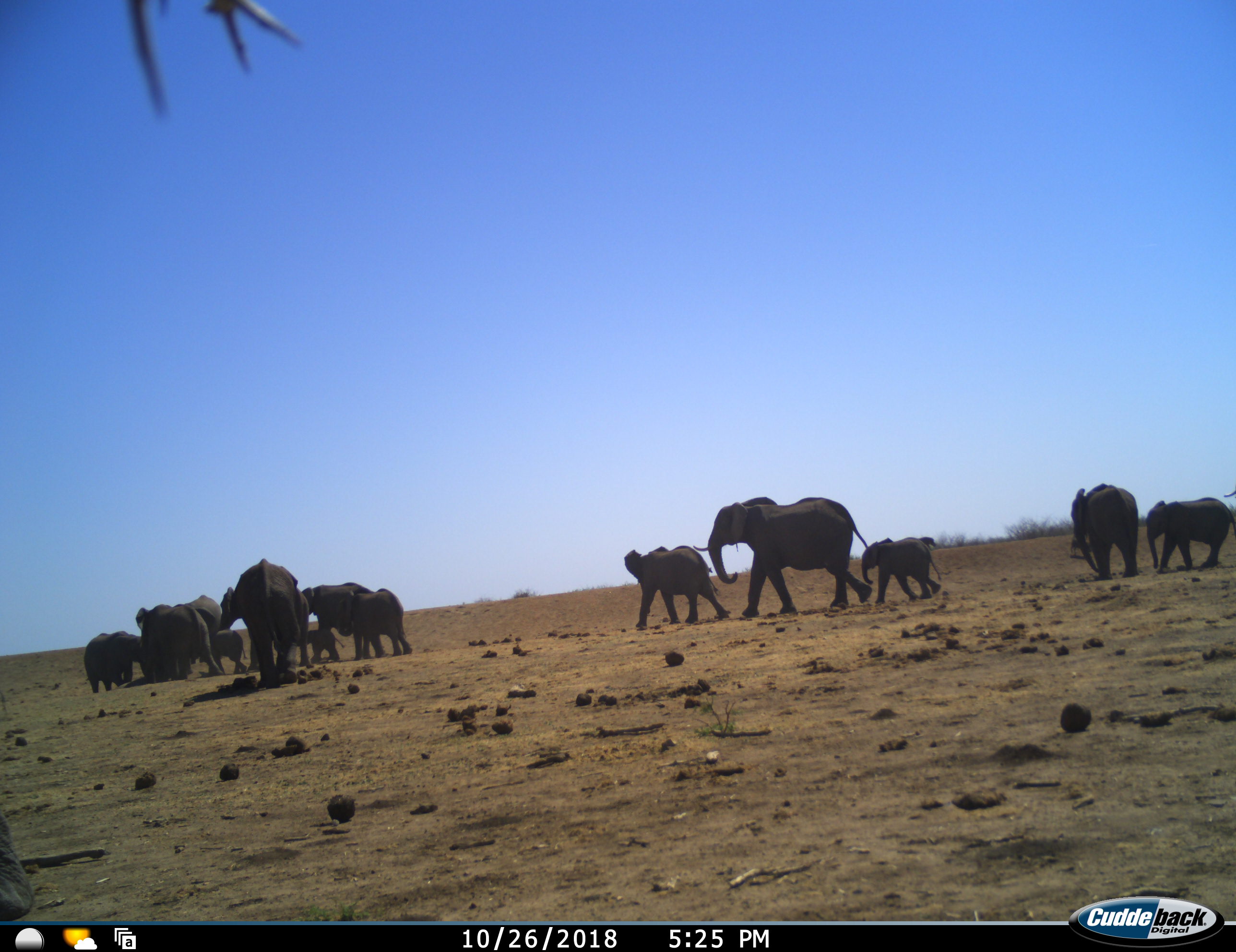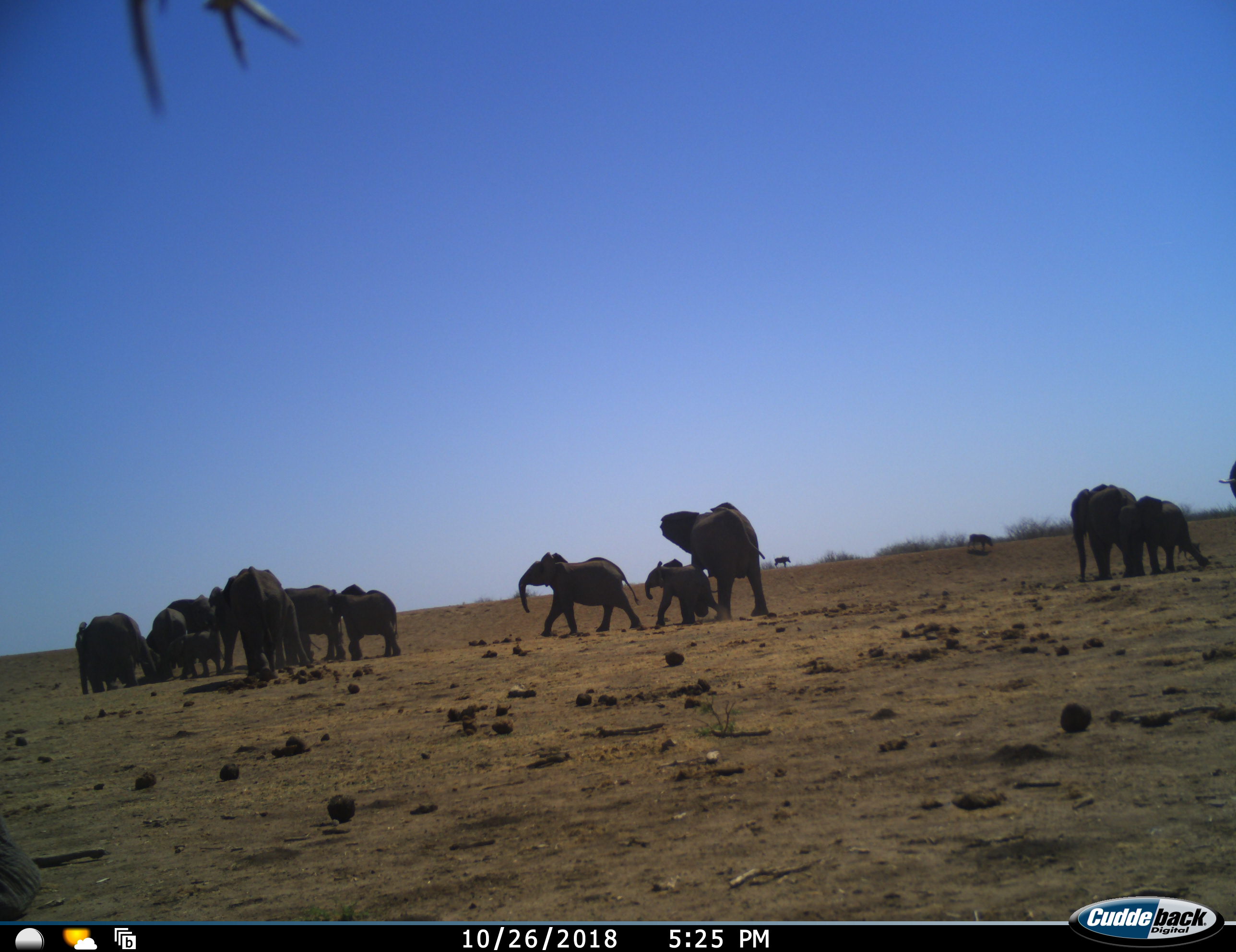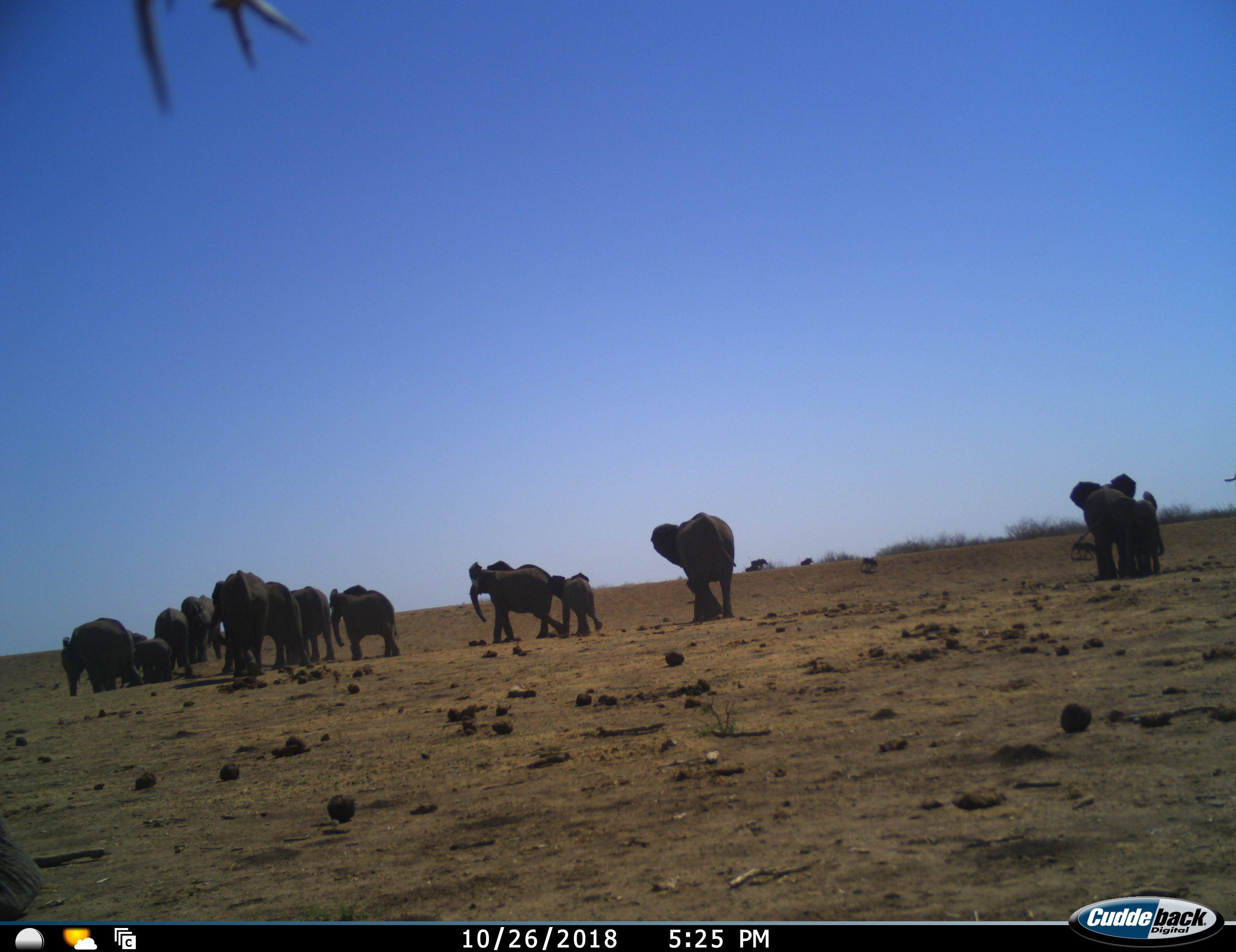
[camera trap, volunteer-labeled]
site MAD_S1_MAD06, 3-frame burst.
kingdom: Animalia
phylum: Chordata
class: Mammalia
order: Proboscidea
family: Elephantidae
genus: Loxodonta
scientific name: Loxodonta africana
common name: african bush elephant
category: elephant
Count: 11-50.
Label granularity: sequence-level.